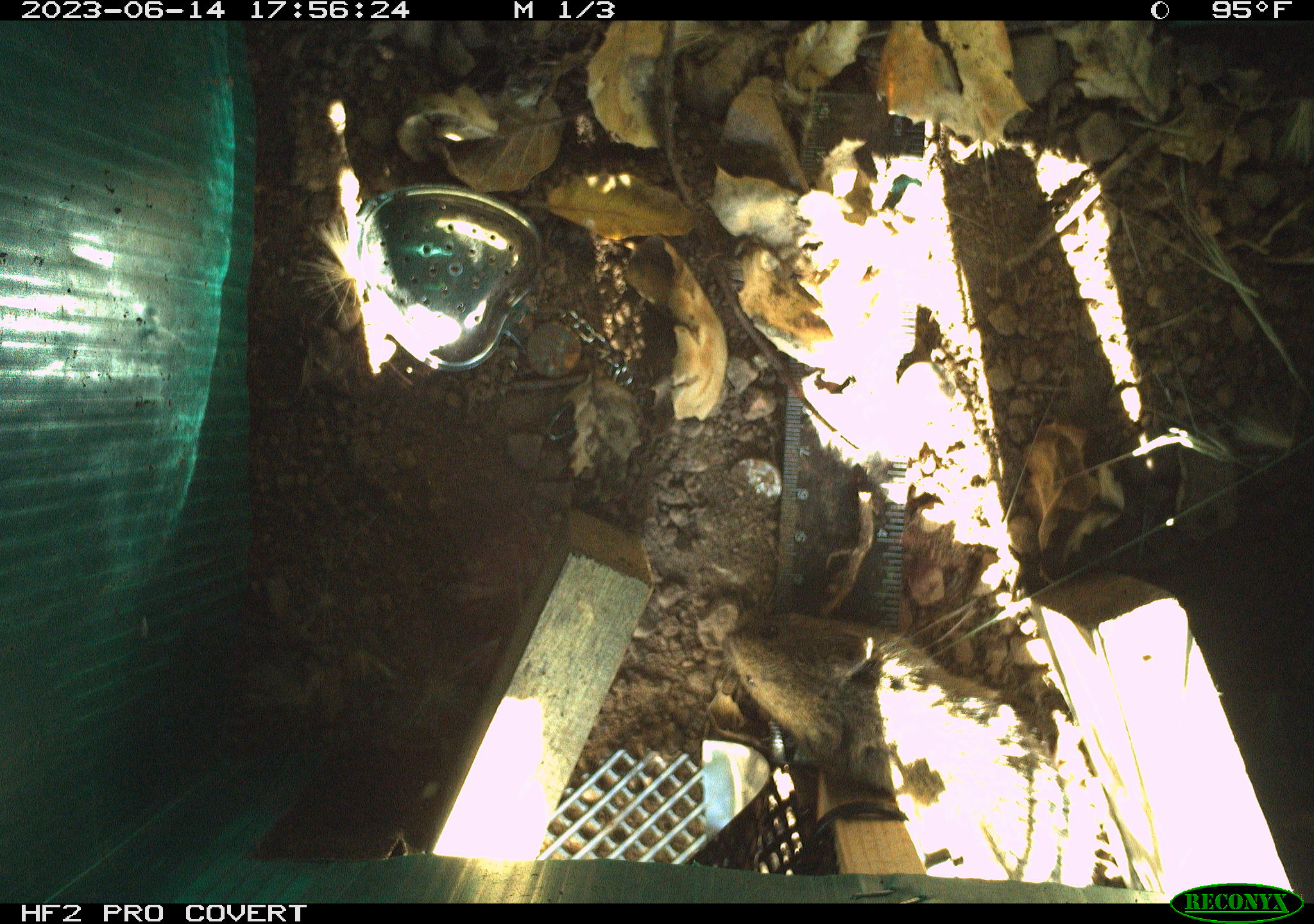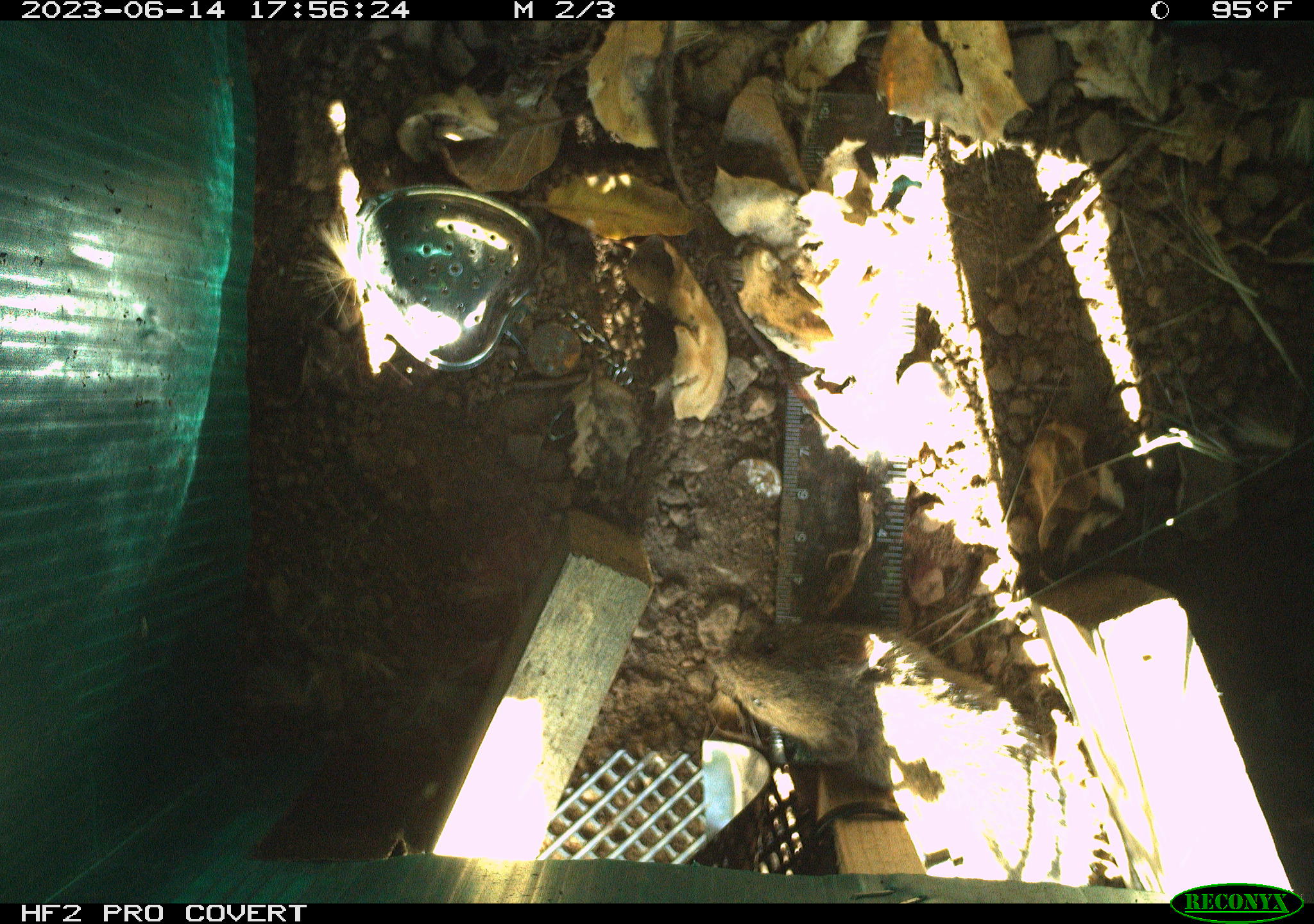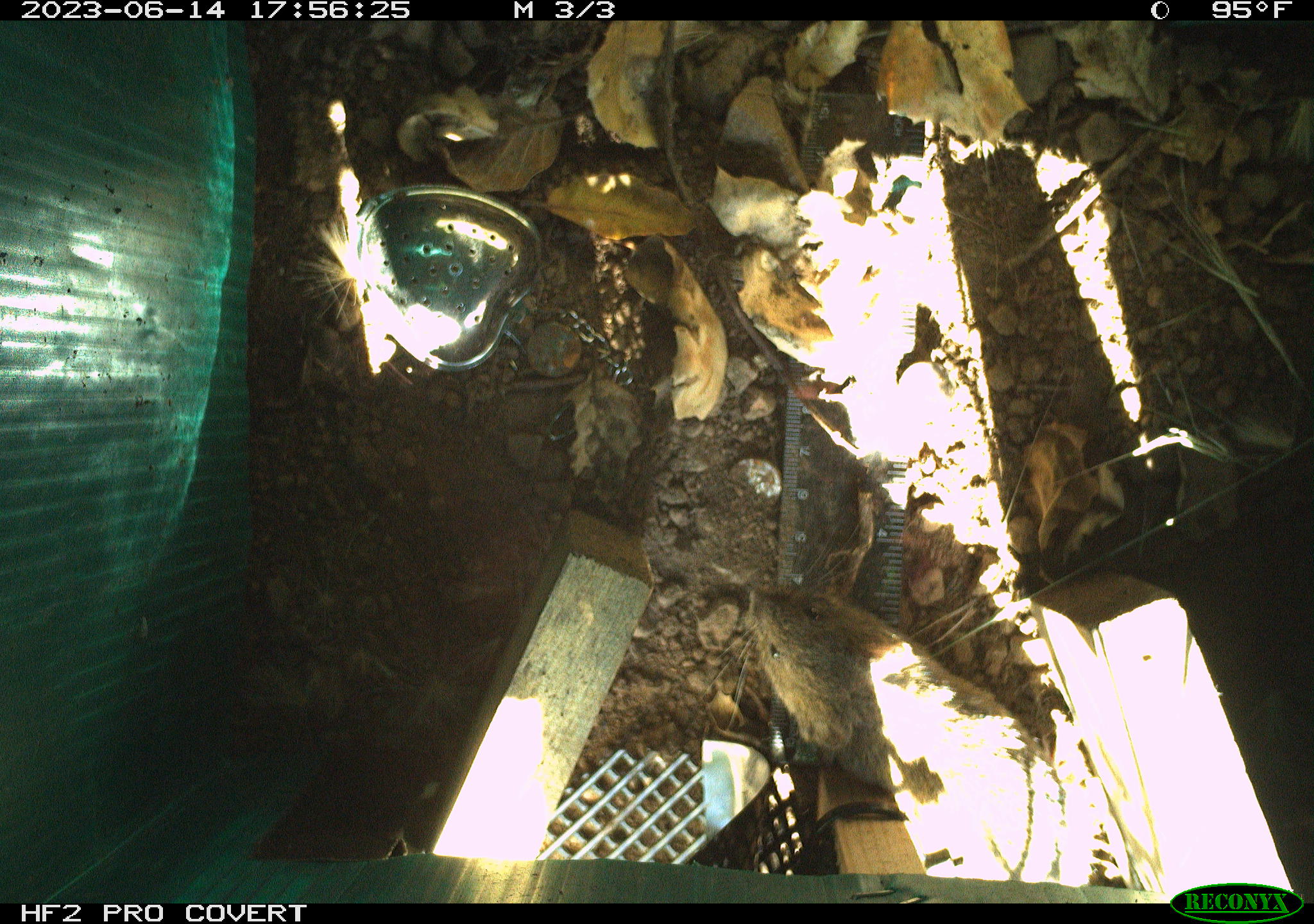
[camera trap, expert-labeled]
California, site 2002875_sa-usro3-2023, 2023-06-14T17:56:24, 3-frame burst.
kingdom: Animalia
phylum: Chordata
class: Mammalia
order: Rodentia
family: Cricetidae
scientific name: Arvicolinae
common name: voles, lemmings, and muskrats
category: arvicolinae subfamily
Arvicolinae subfamily (voles, lemmings, and muskrats) (Arvicolinae).